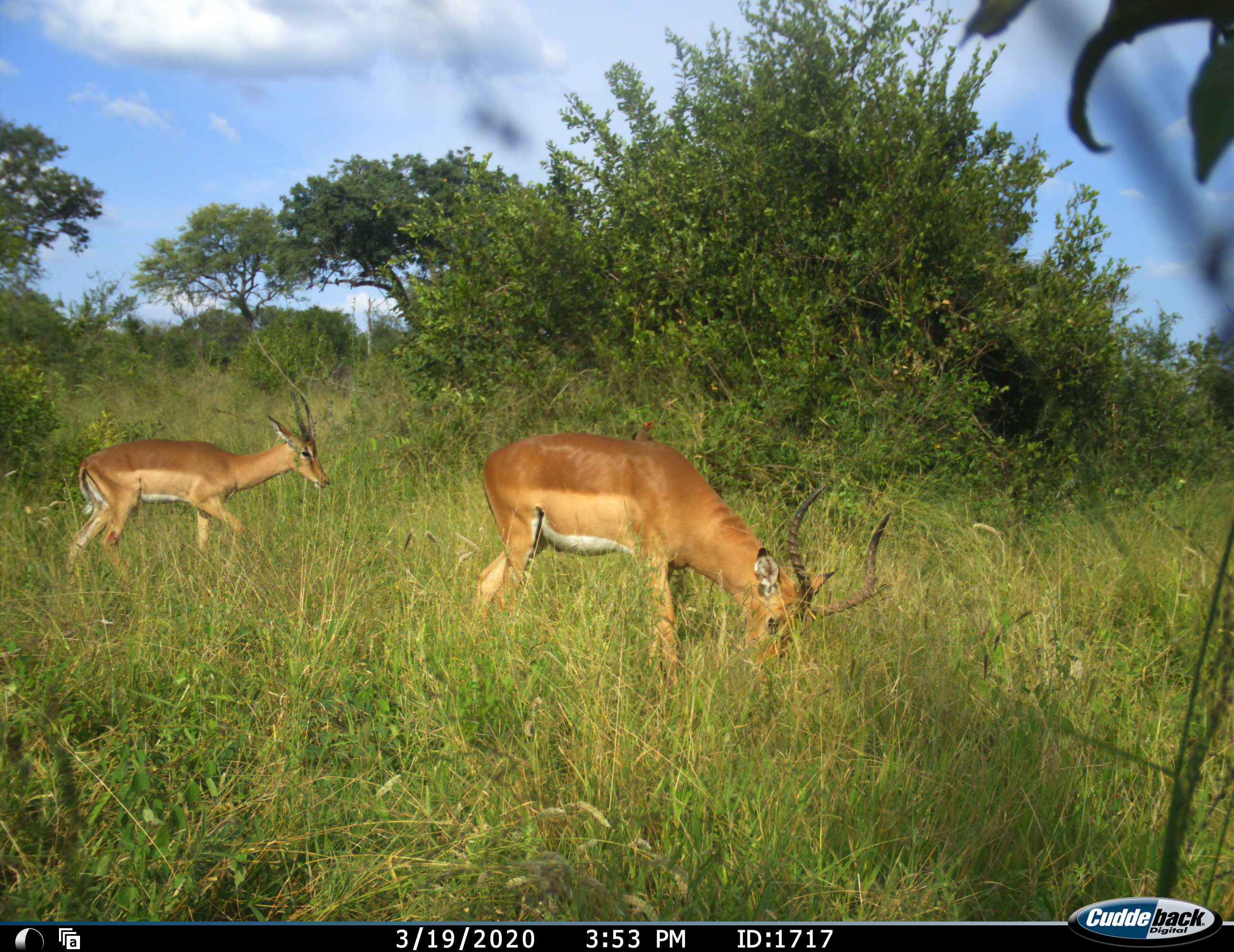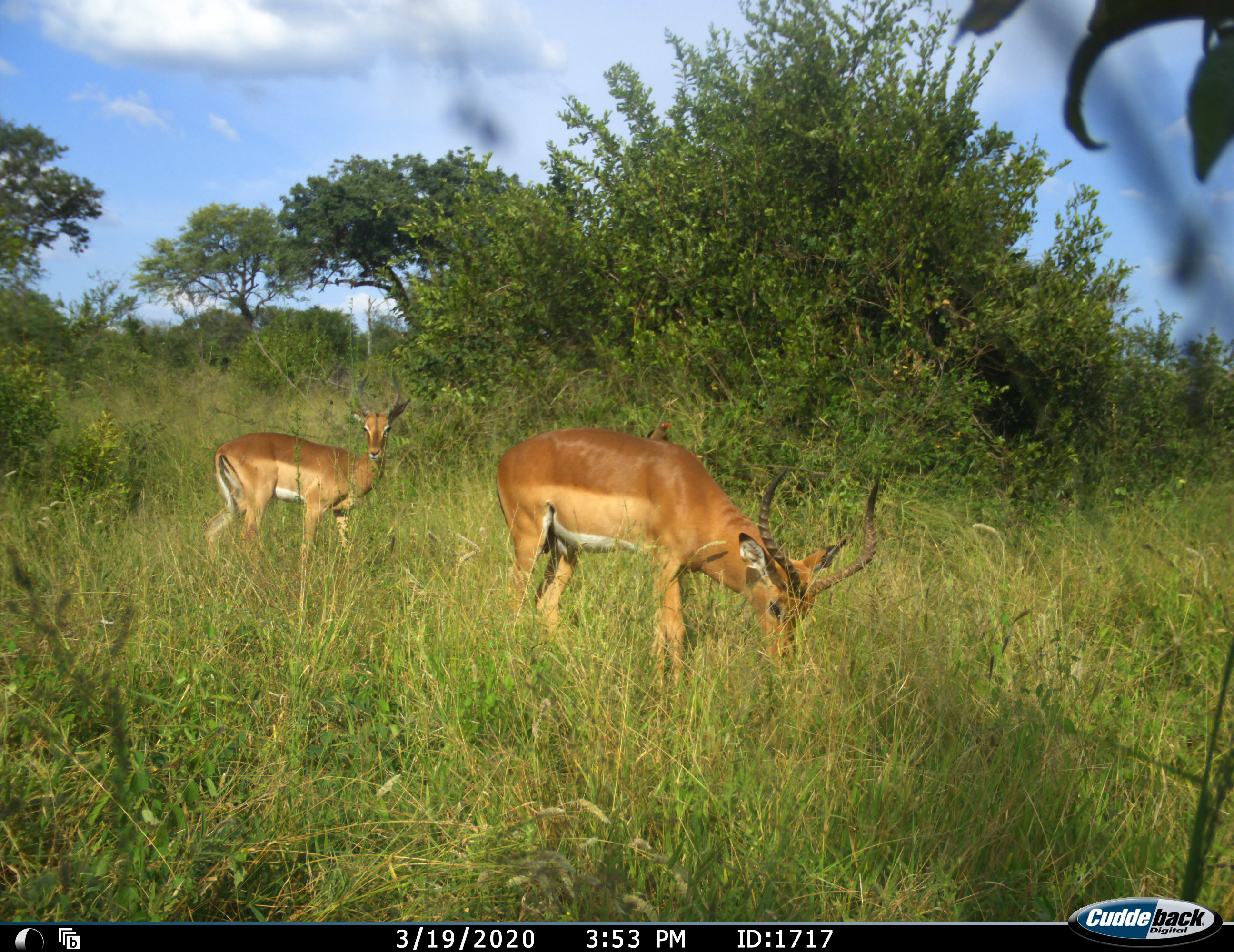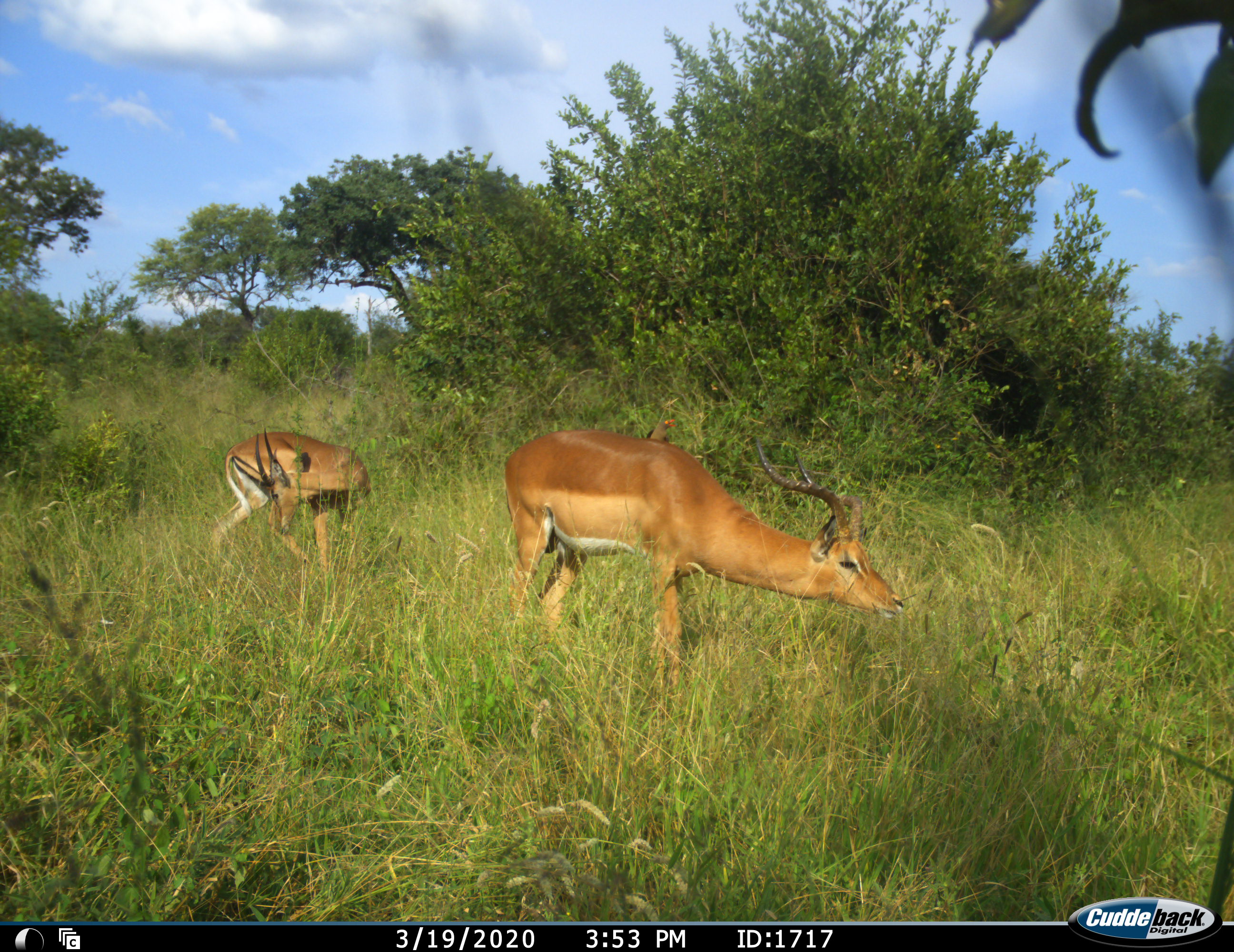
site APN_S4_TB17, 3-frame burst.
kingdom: Animalia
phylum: Chordata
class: Mammalia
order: Artiodactyla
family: Bovidae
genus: Aepyceros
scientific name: Aepyceros melampus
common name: impala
Impala (Aepyceros melampus), count 2. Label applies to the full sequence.